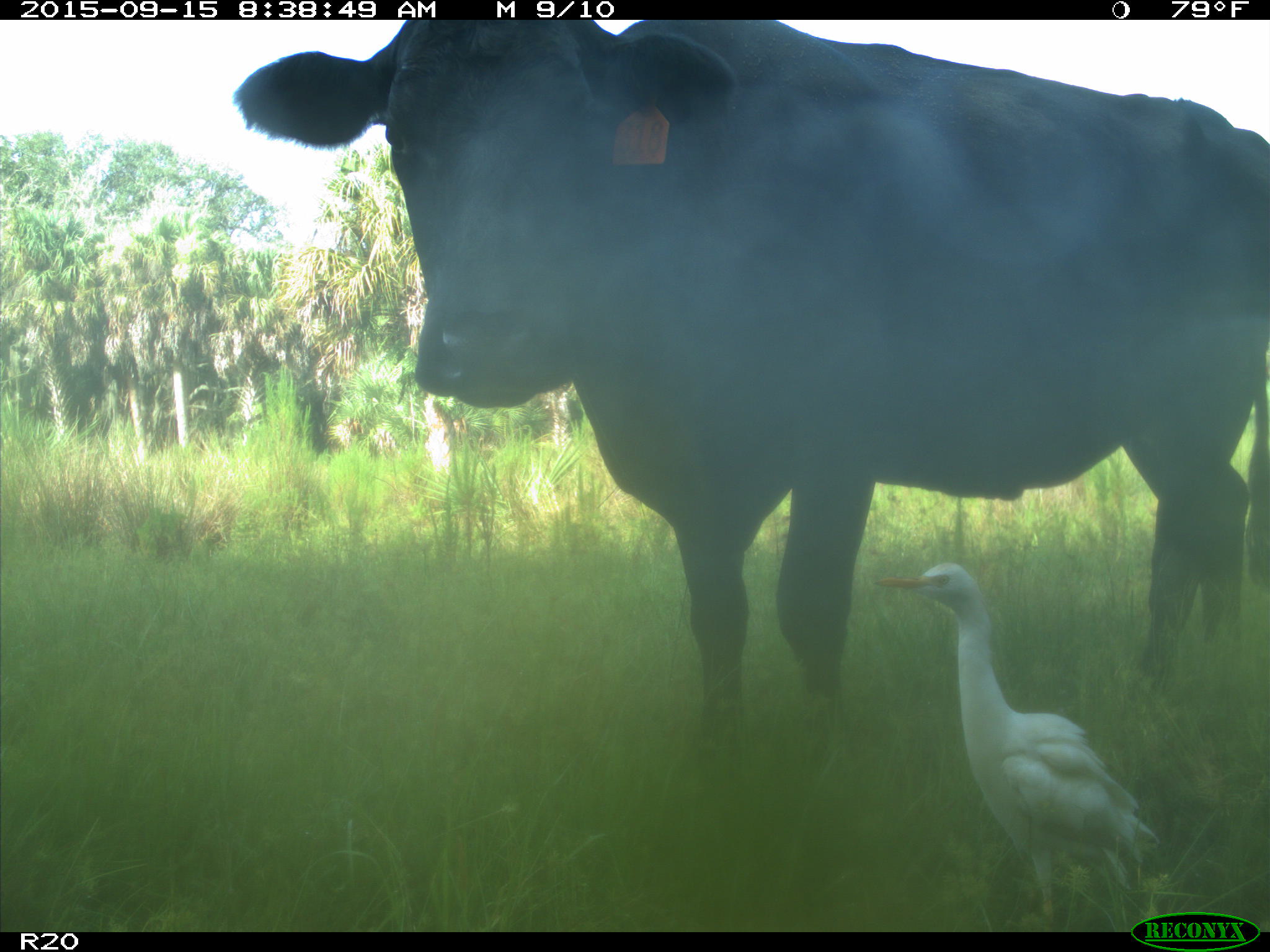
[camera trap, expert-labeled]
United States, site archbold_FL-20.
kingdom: Animalia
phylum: Chordata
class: Mammalia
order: Artiodactyla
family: Bovidae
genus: Bos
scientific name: Bos taurus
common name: domestic cow